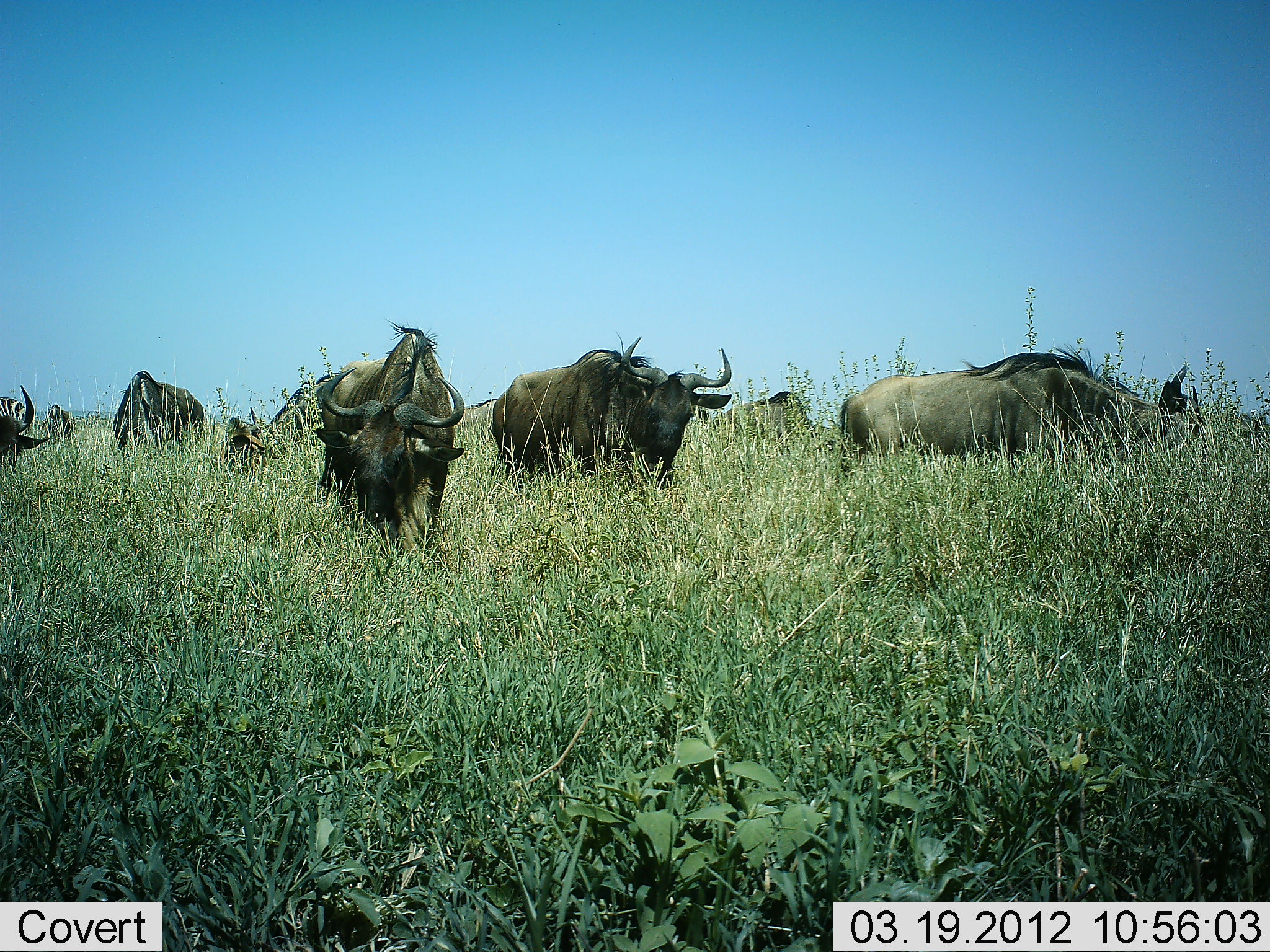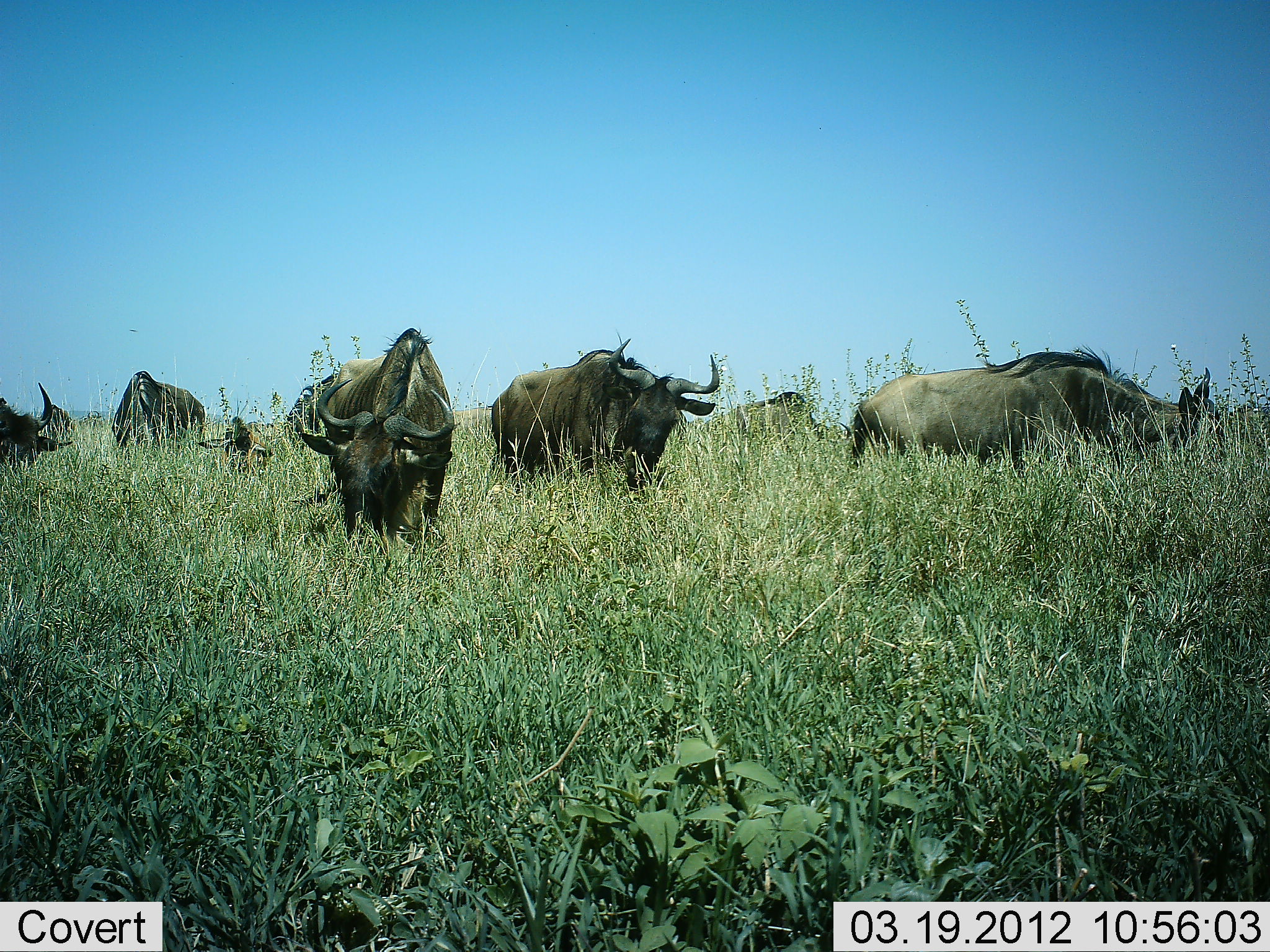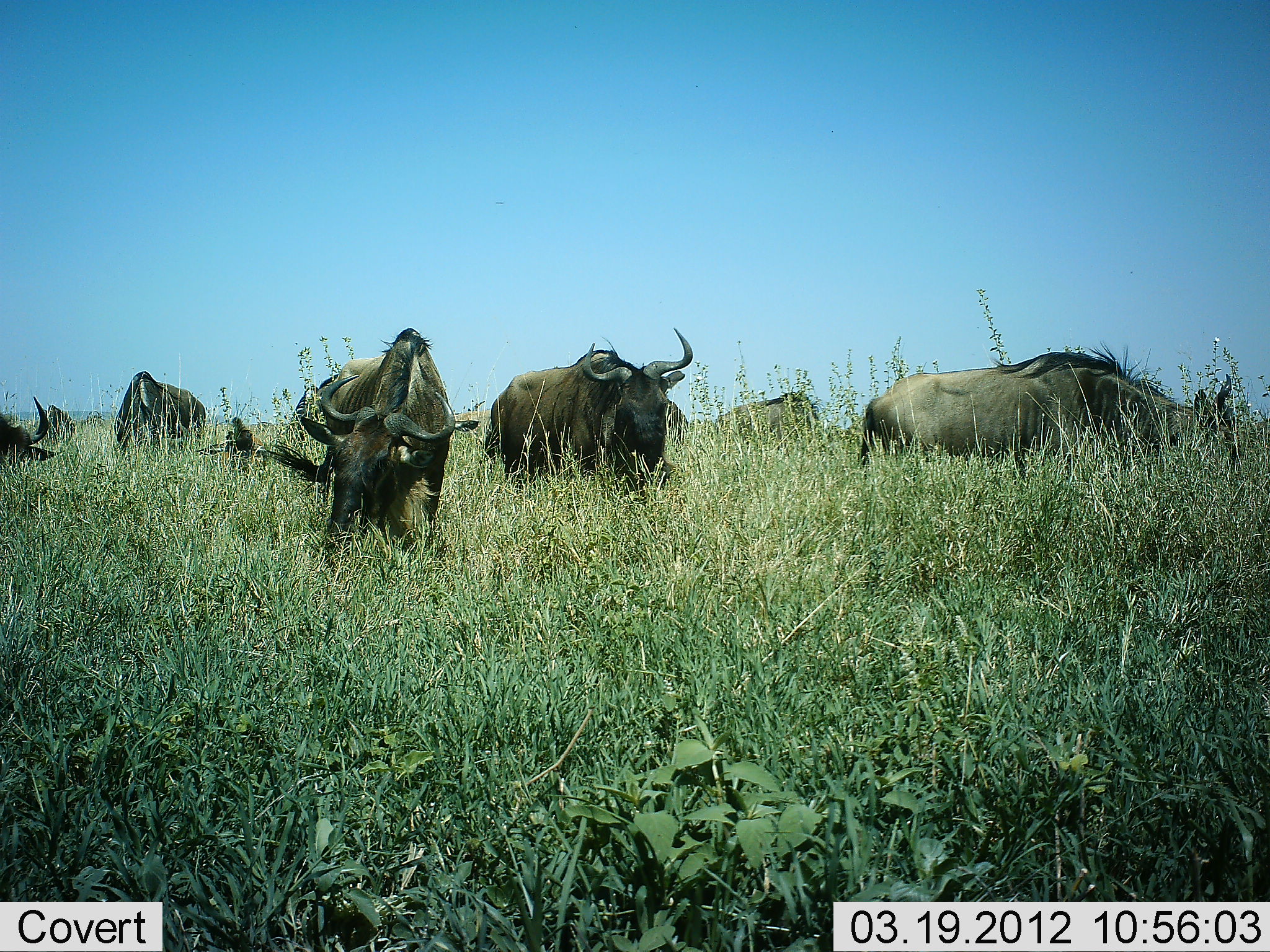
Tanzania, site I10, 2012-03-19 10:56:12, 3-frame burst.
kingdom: Animalia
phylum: Chordata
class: Mammalia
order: Artiodactyla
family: Bovidae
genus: Connochaetes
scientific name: Connochaetes taurinus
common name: blue wildebeest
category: wildebeest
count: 8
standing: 26%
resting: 5%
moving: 0%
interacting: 0%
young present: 26%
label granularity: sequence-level